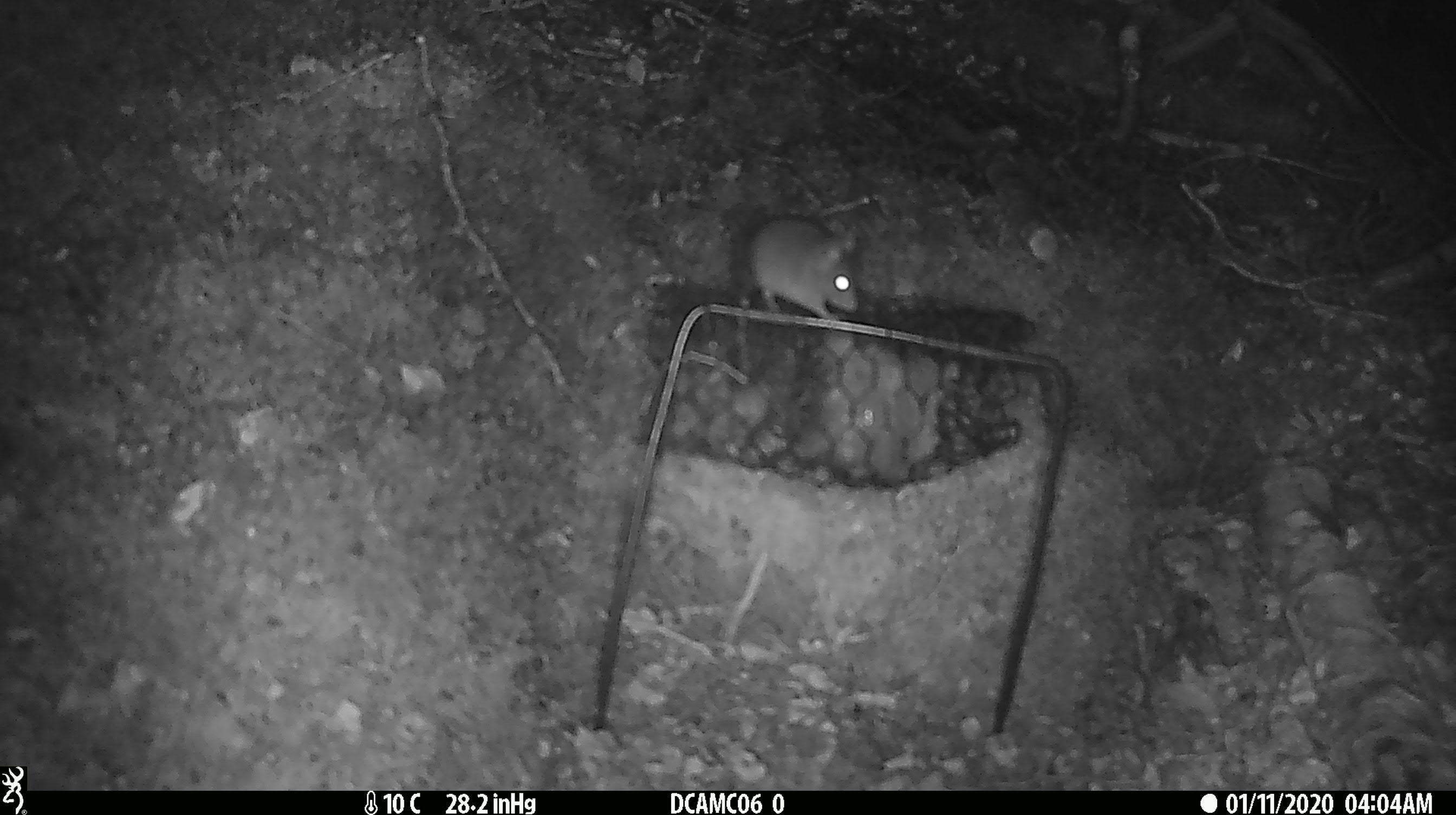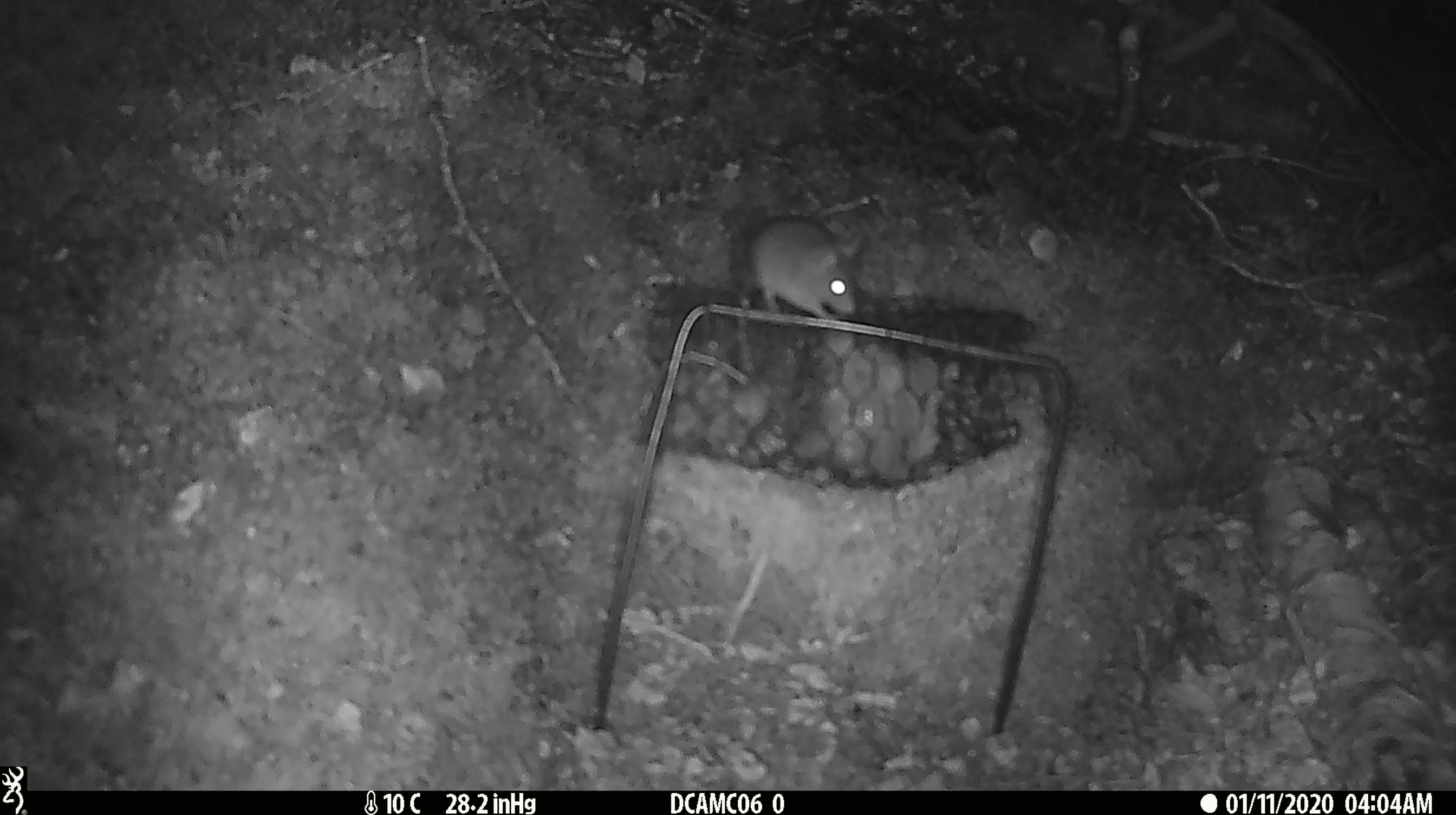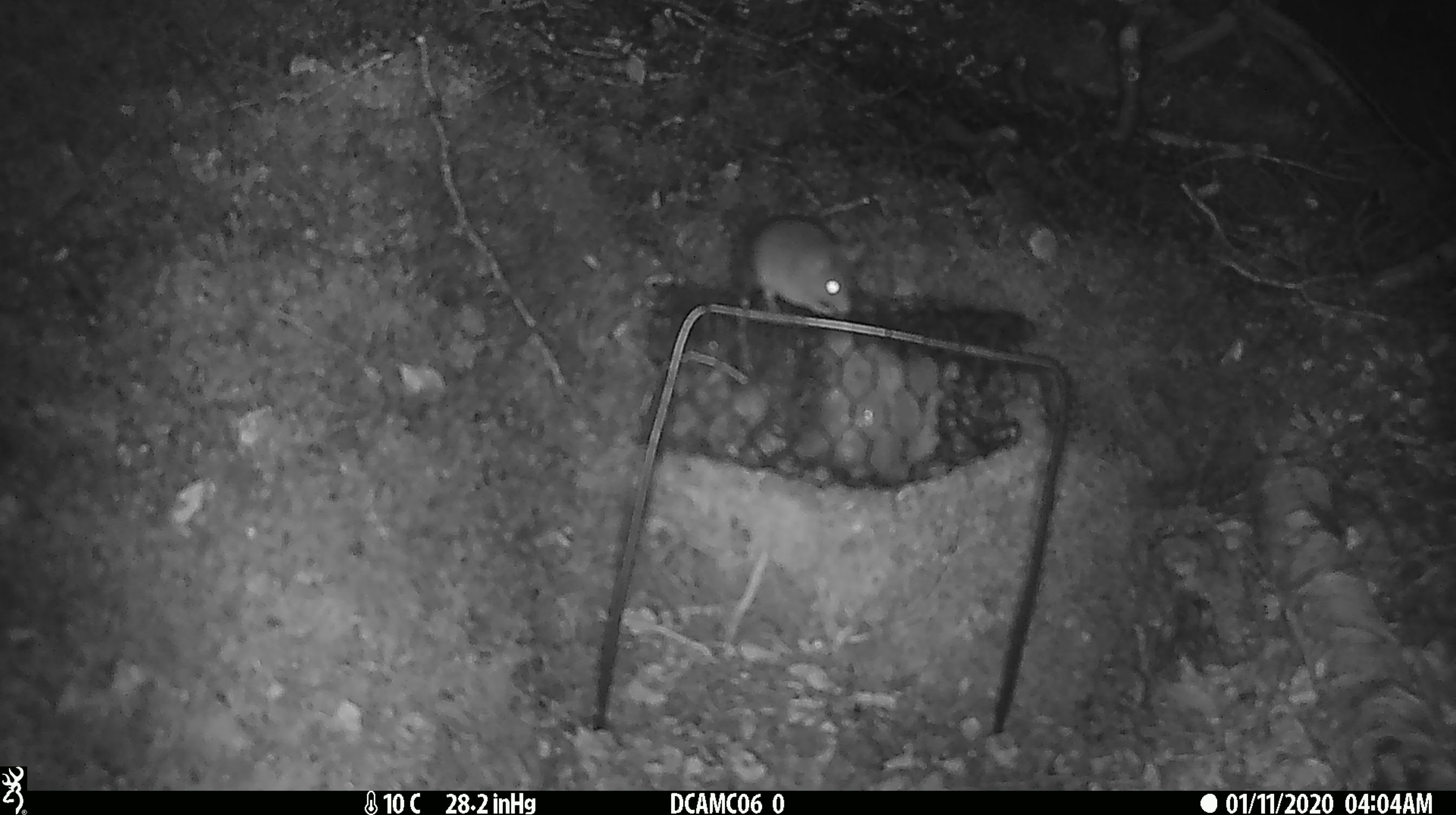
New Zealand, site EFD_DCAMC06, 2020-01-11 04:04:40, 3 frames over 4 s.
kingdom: Animalia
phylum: Chordata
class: Mammalia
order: Rodentia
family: Muridae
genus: Mus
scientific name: Mus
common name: mouse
Mouse (Mus).